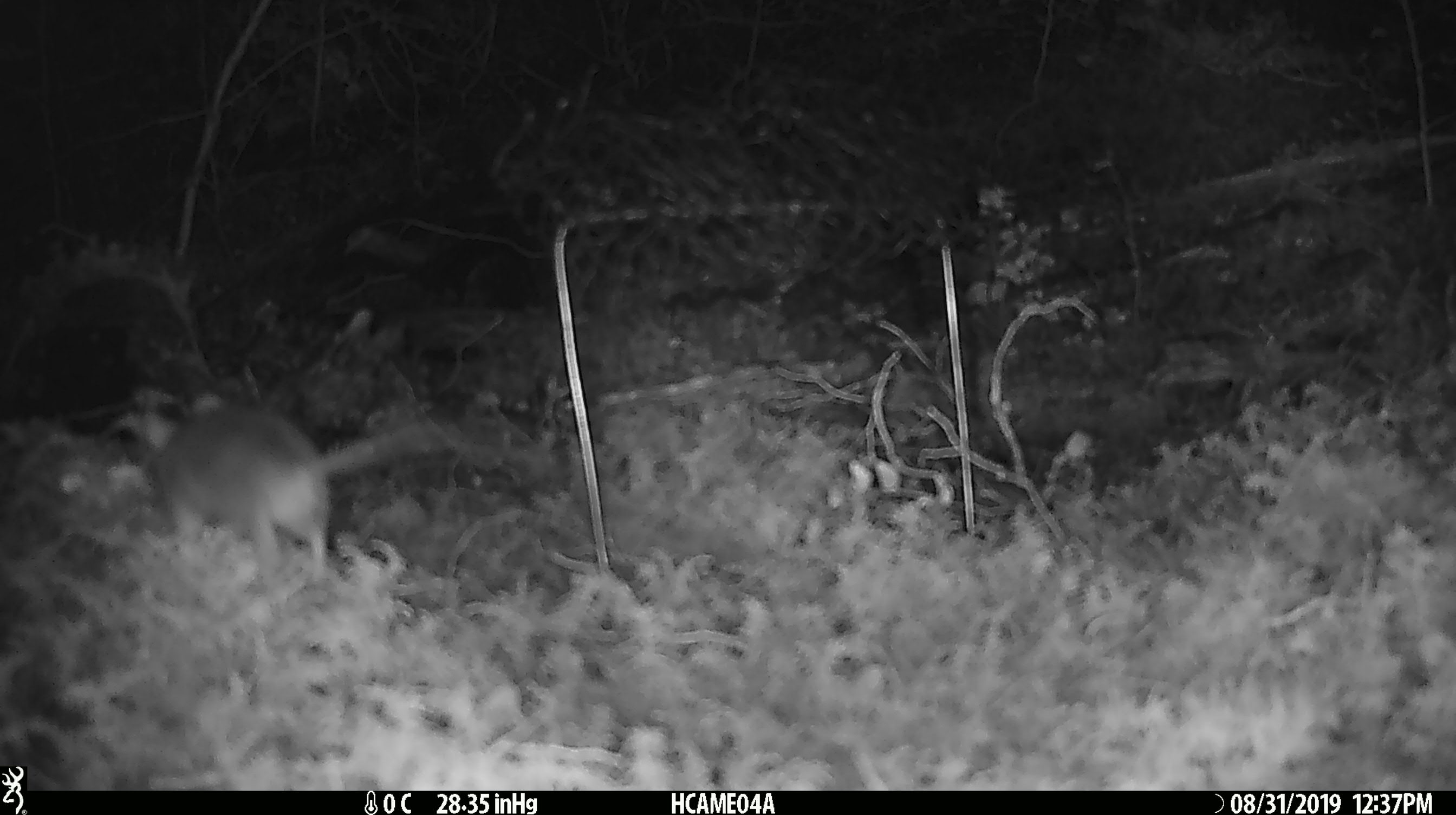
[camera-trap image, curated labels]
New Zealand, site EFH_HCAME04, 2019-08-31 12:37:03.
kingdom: Animalia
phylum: Chordata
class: Mammalia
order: Rodentia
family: Muridae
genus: Mus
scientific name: Mus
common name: mouse